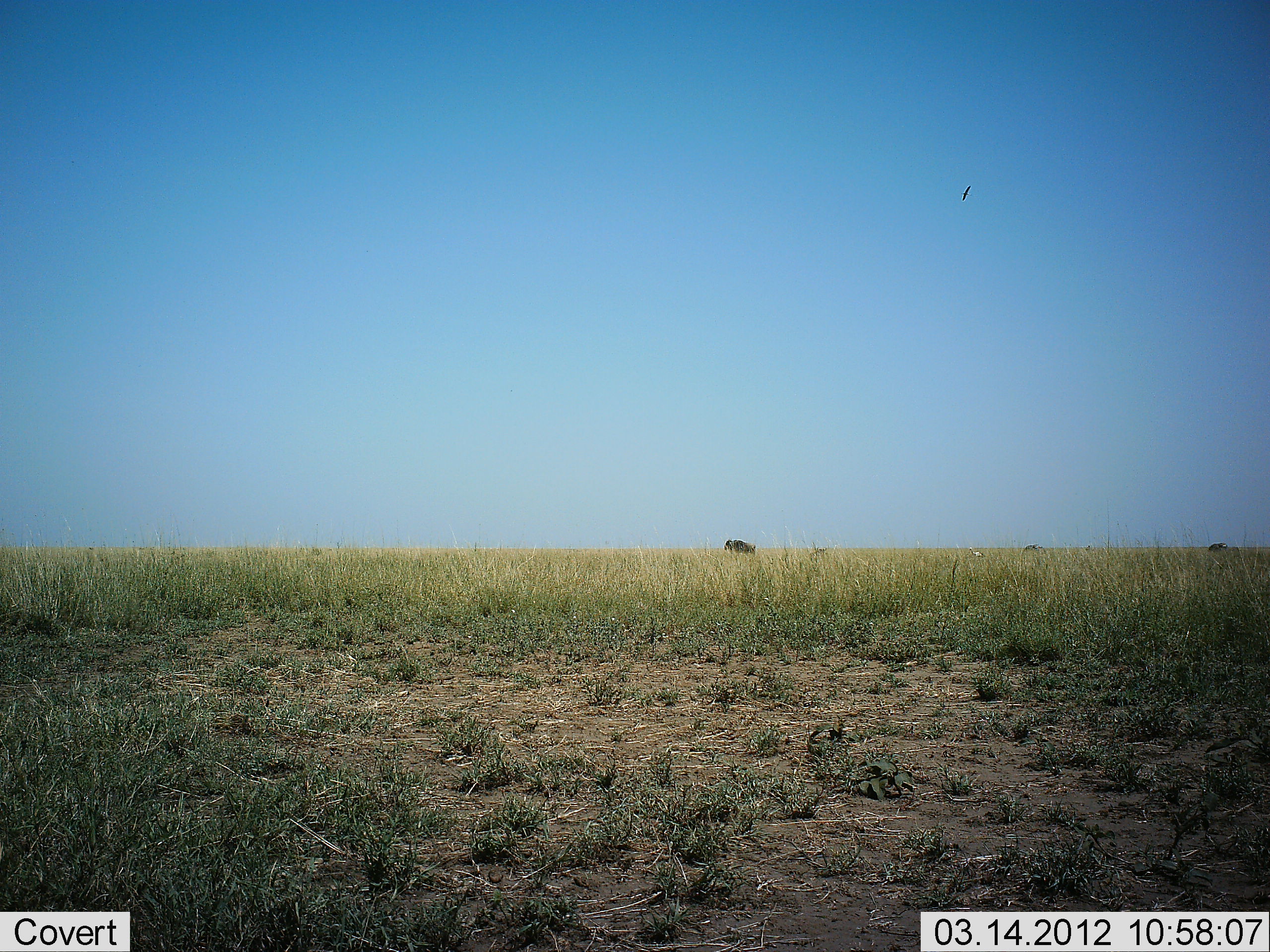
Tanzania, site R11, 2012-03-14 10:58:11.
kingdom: Animalia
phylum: Chordata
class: Mammalia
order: Artiodactyla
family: Bovidae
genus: Connochaetes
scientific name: Connochaetes taurinus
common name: blue wildebeest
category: wildebeest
Wildebeest (blue wildebeest) (Connochaetes taurinus), count 2. Behavior (volunteer vote fractions): standing 44%, resting 0%, moving 22%, interacting 0%. Young present (vote fraction): 11%. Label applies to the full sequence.